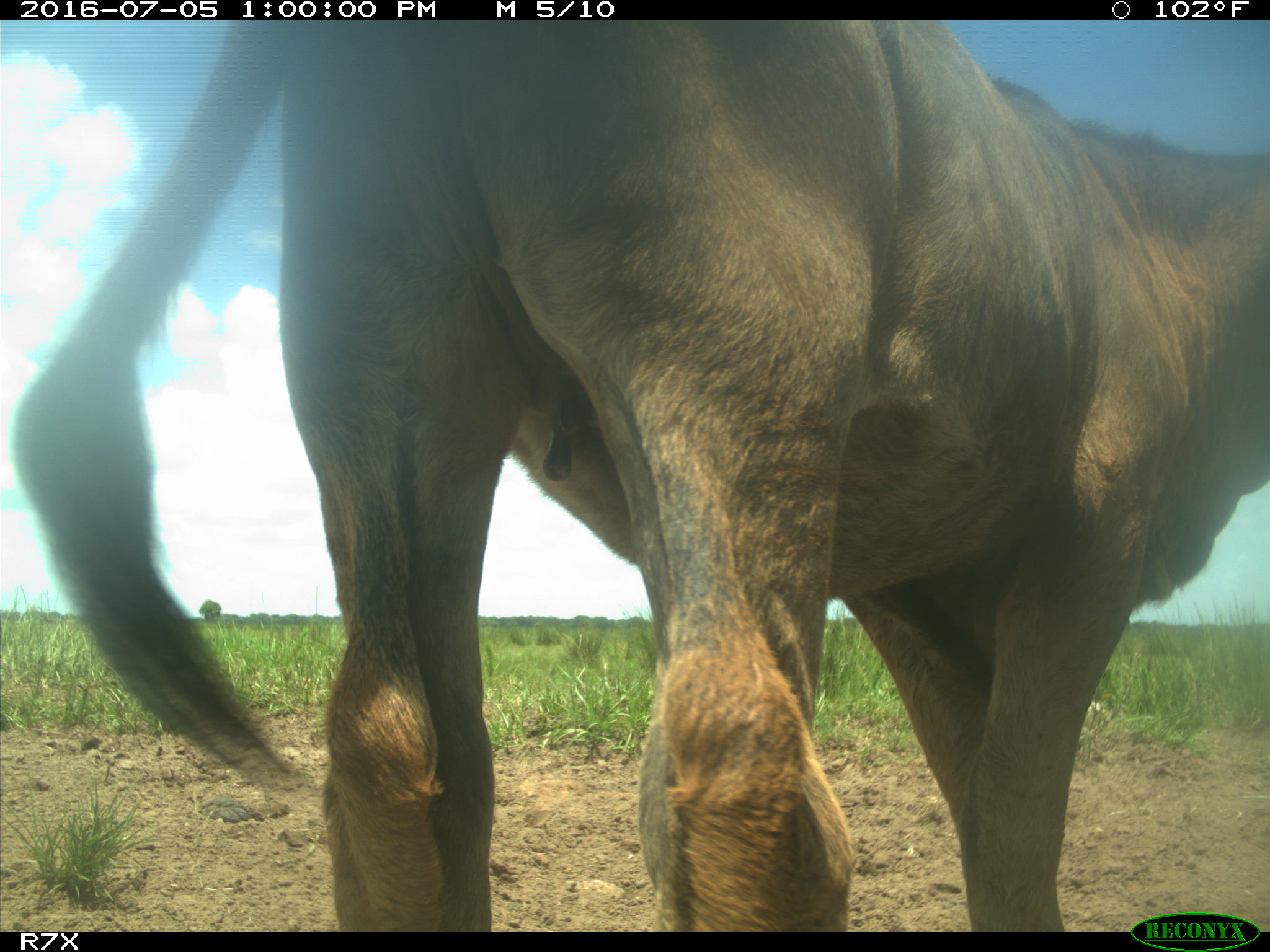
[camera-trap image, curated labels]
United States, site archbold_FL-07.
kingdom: Animalia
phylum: Chordata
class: Mammalia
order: Artiodactyla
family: Bovidae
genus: Bos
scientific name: Bos taurus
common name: domestic cow